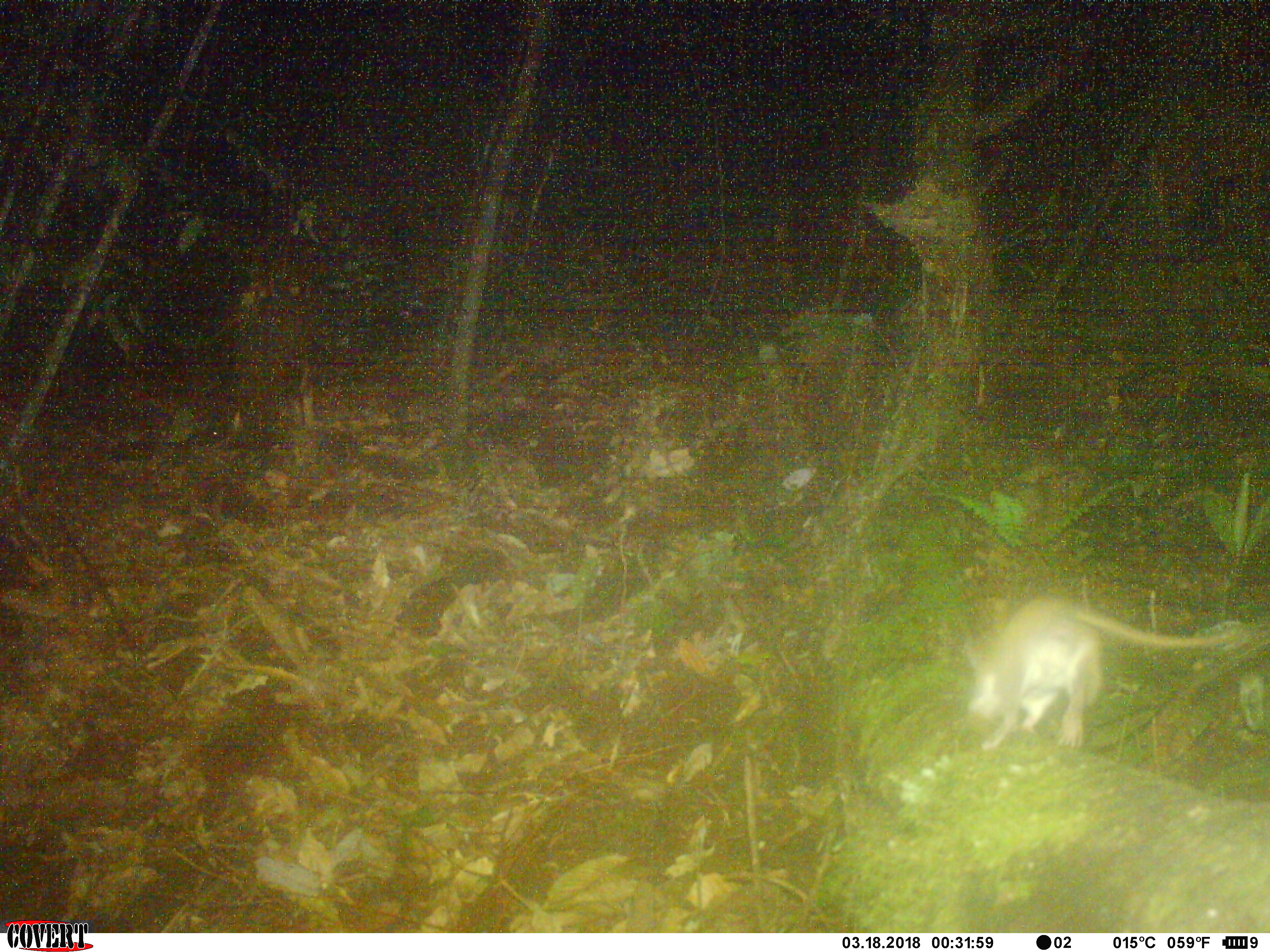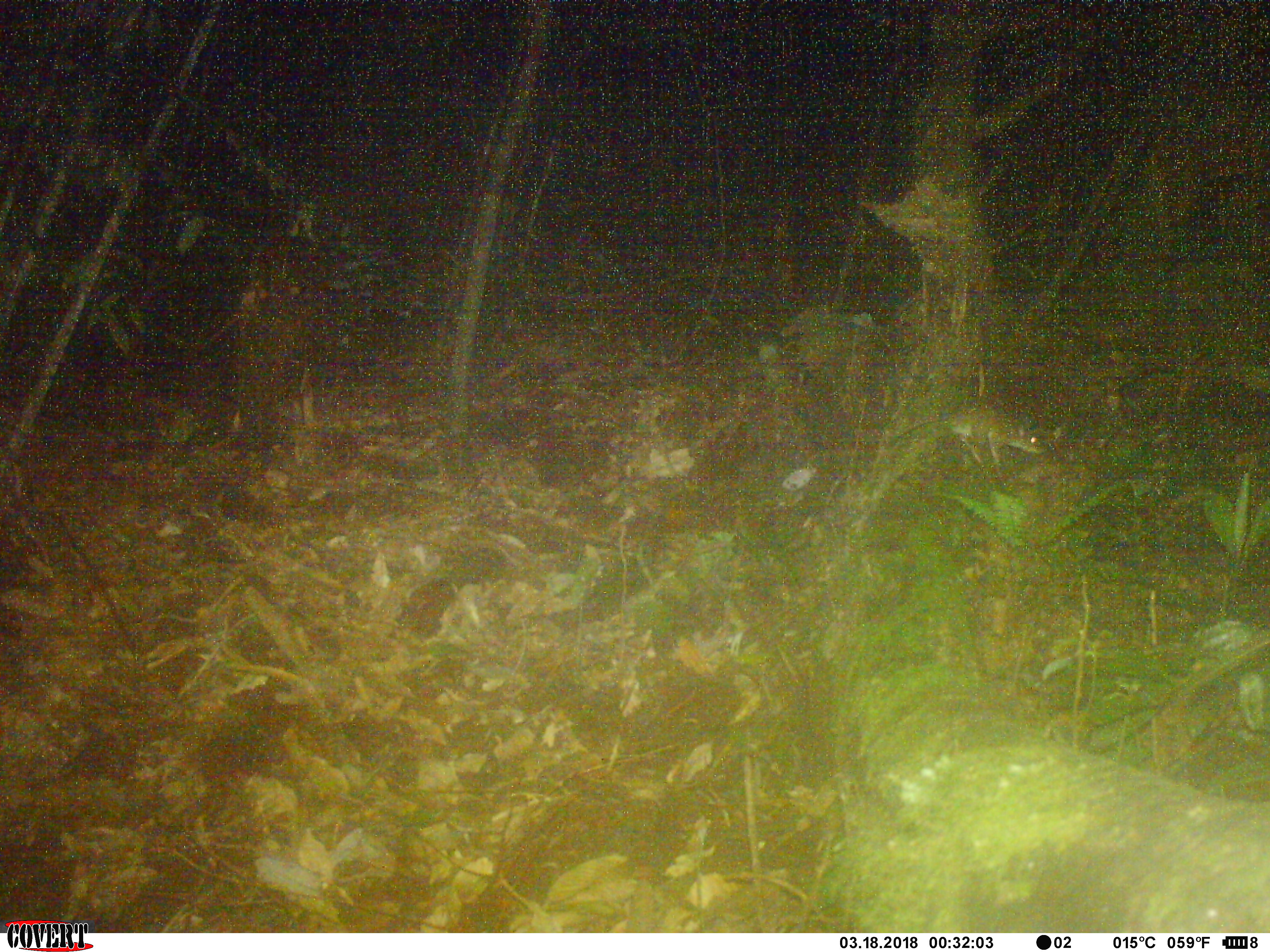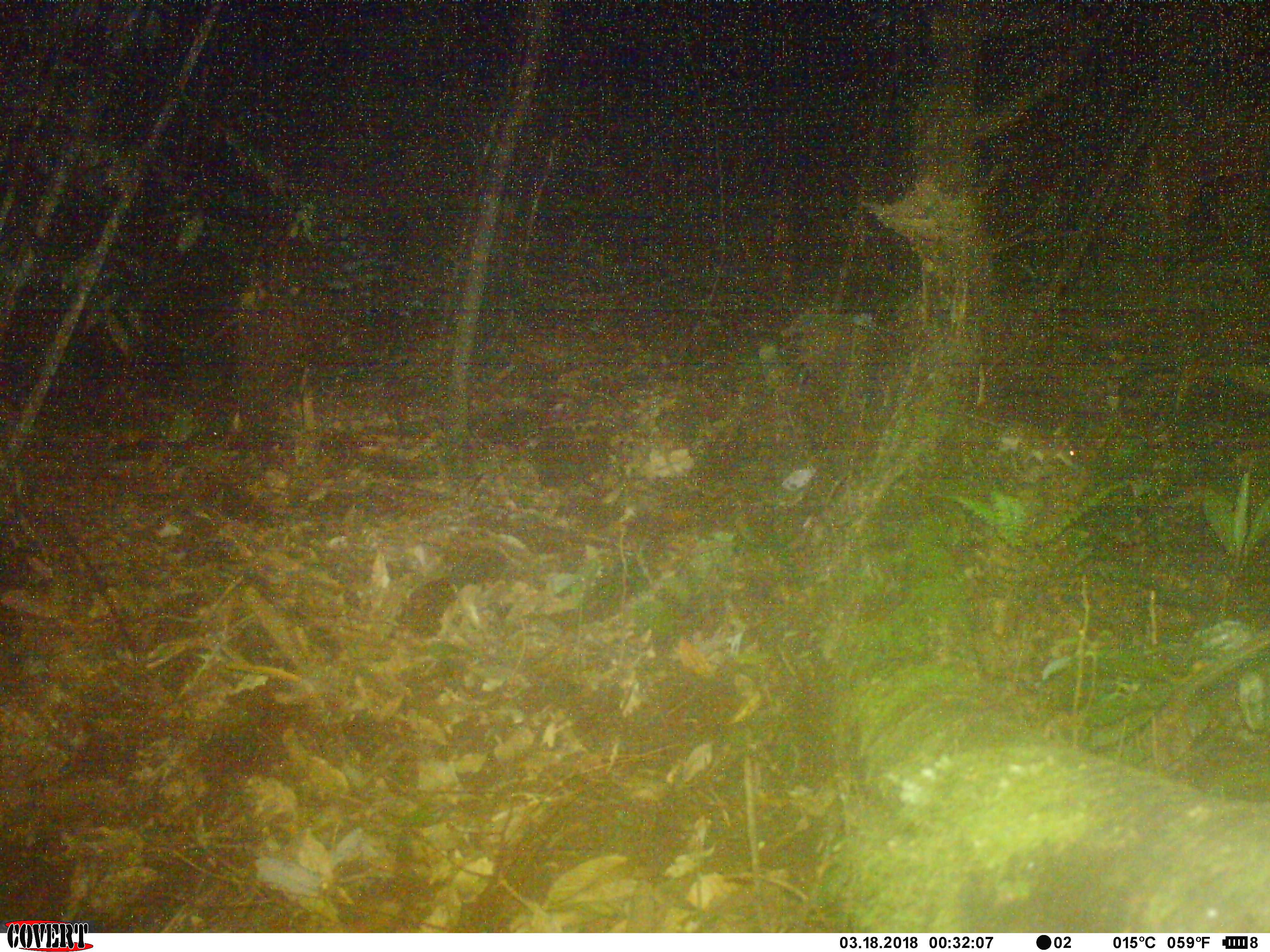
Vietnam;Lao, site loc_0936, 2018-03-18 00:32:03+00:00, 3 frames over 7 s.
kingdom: Animalia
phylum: Chordata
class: Mammalia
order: Rodentia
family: Muridae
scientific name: Muridae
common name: old-world mice and rats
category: unidentified murid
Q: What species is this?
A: Unidentified murid (old-world mice and rats) (Muridae).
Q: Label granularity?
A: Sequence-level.